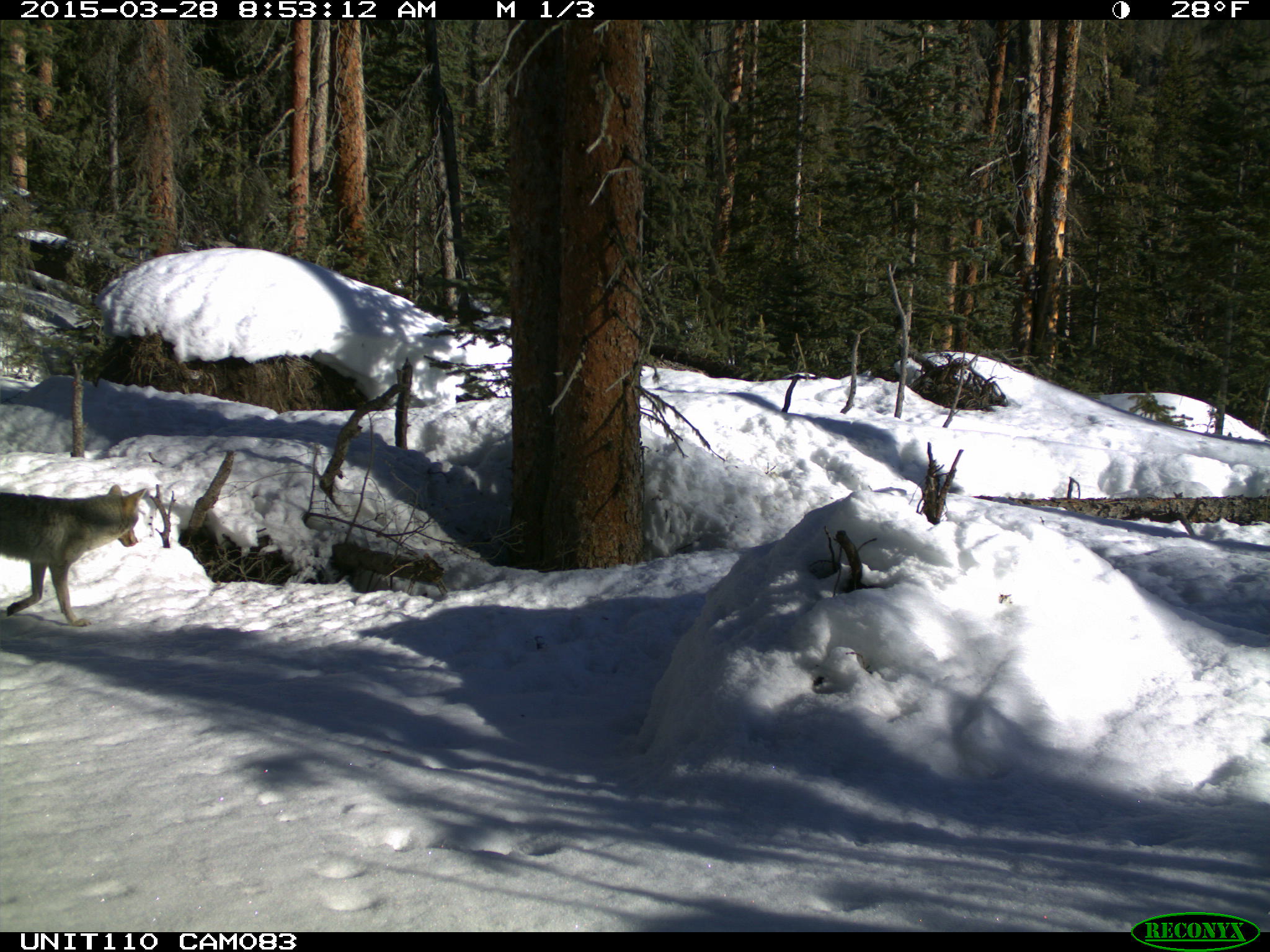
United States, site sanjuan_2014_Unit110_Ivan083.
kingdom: Animalia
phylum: Chordata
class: Mammalia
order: Carnivora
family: Canidae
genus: Canis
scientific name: Canis latrans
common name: coyote